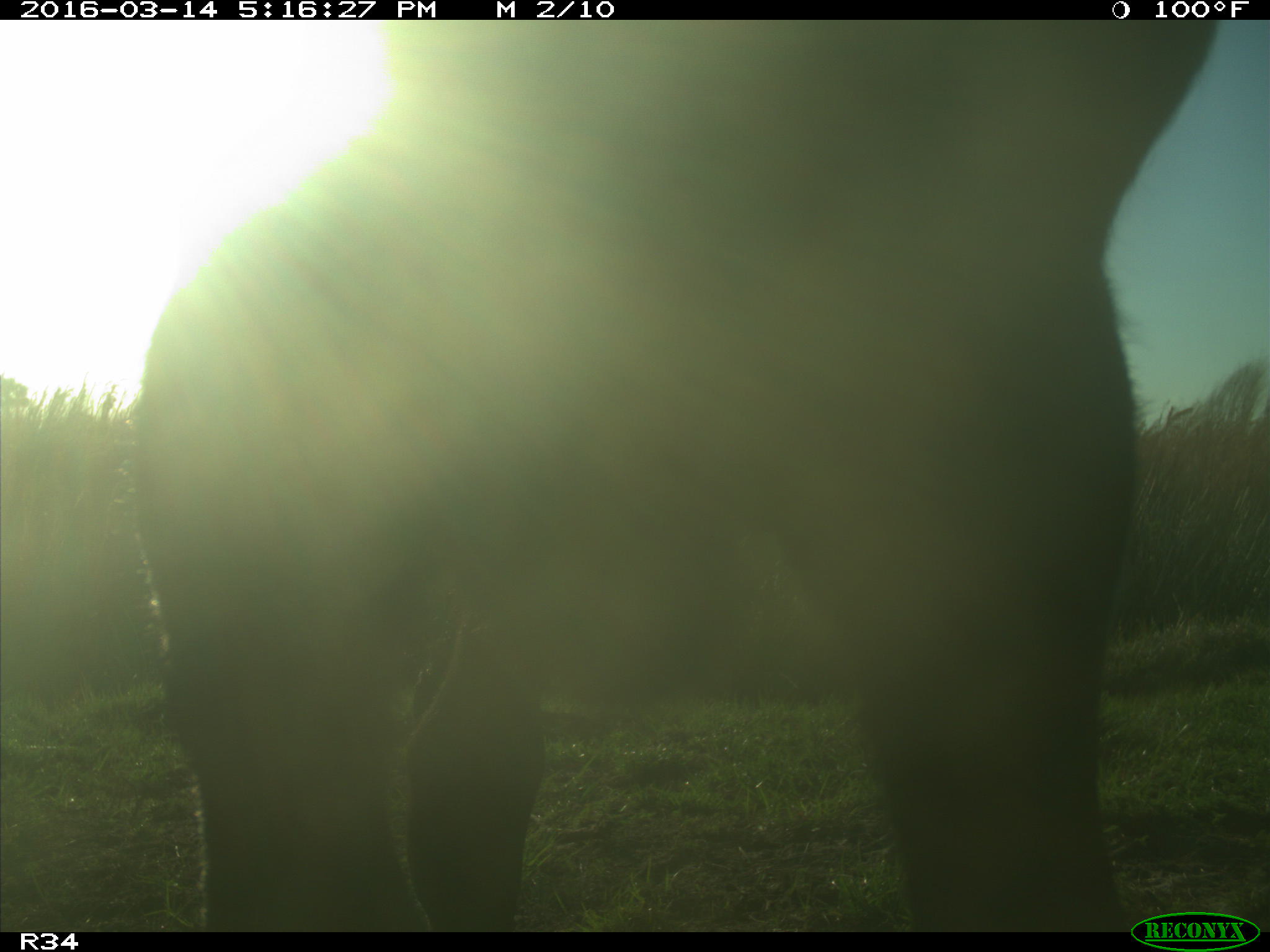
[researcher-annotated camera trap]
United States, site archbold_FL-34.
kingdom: Animalia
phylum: Chordata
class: Mammalia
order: Artiodactyla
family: Bovidae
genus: Bos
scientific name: Bos taurus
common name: domestic cow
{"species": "Bos taurus (domestic cow)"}